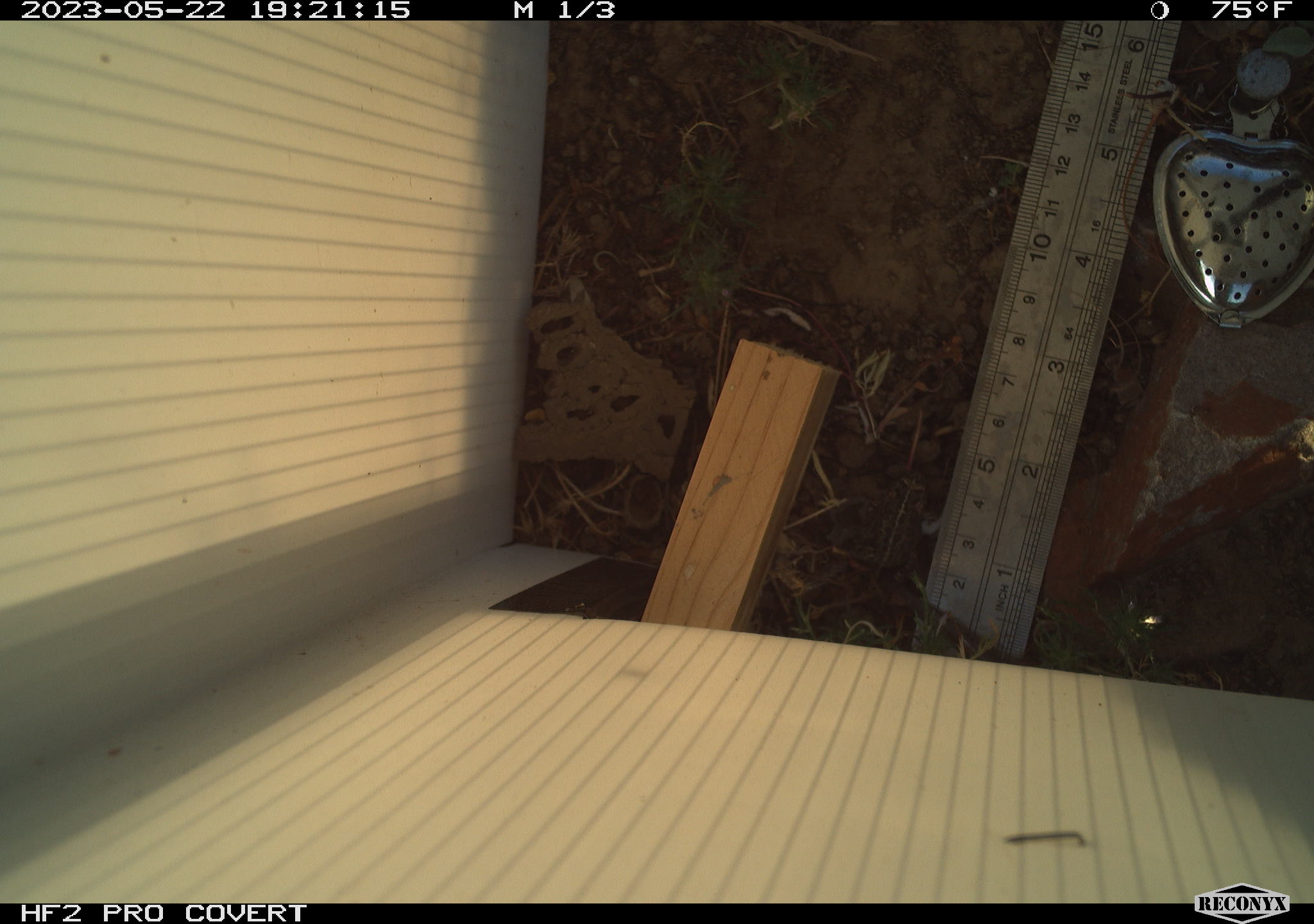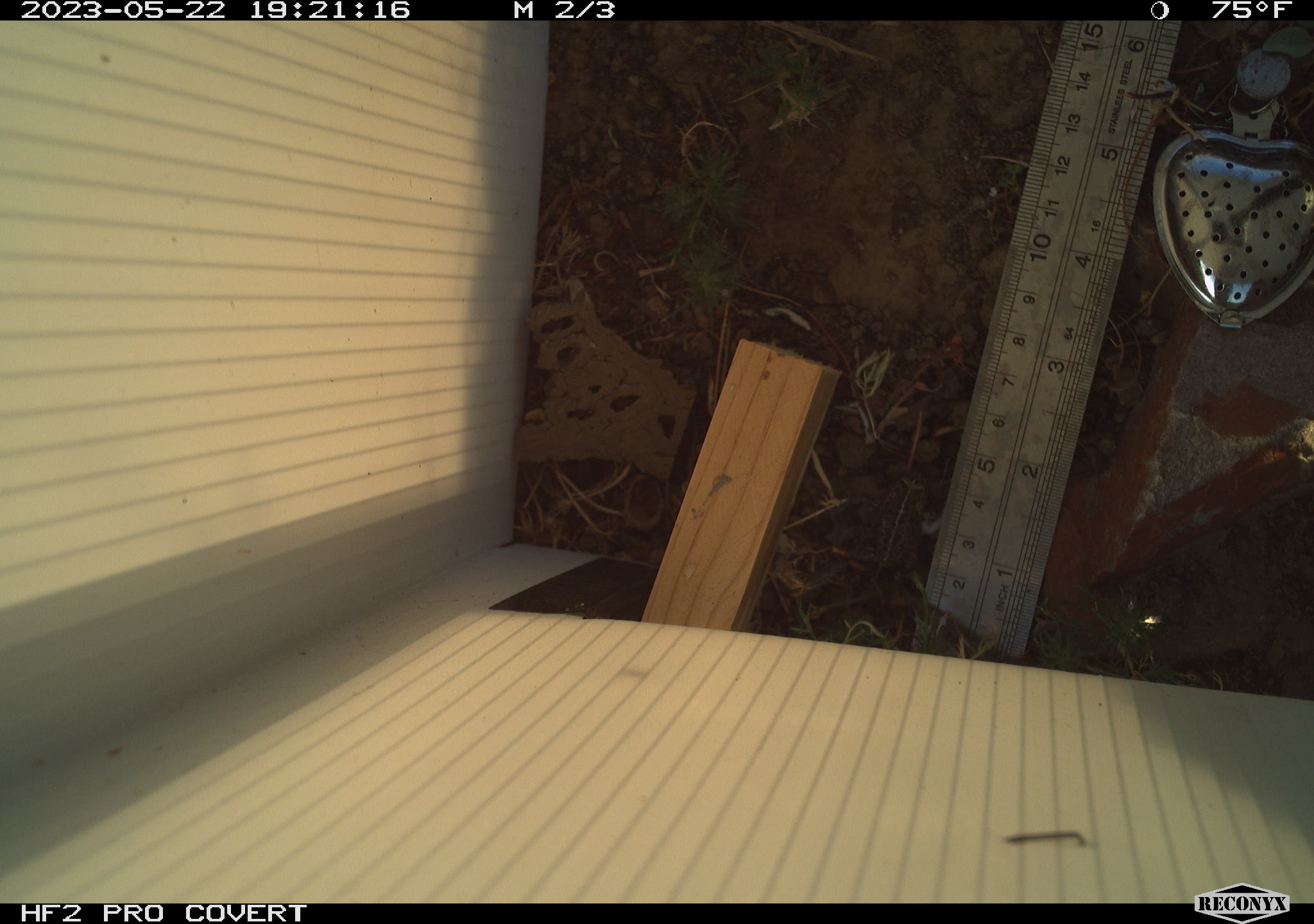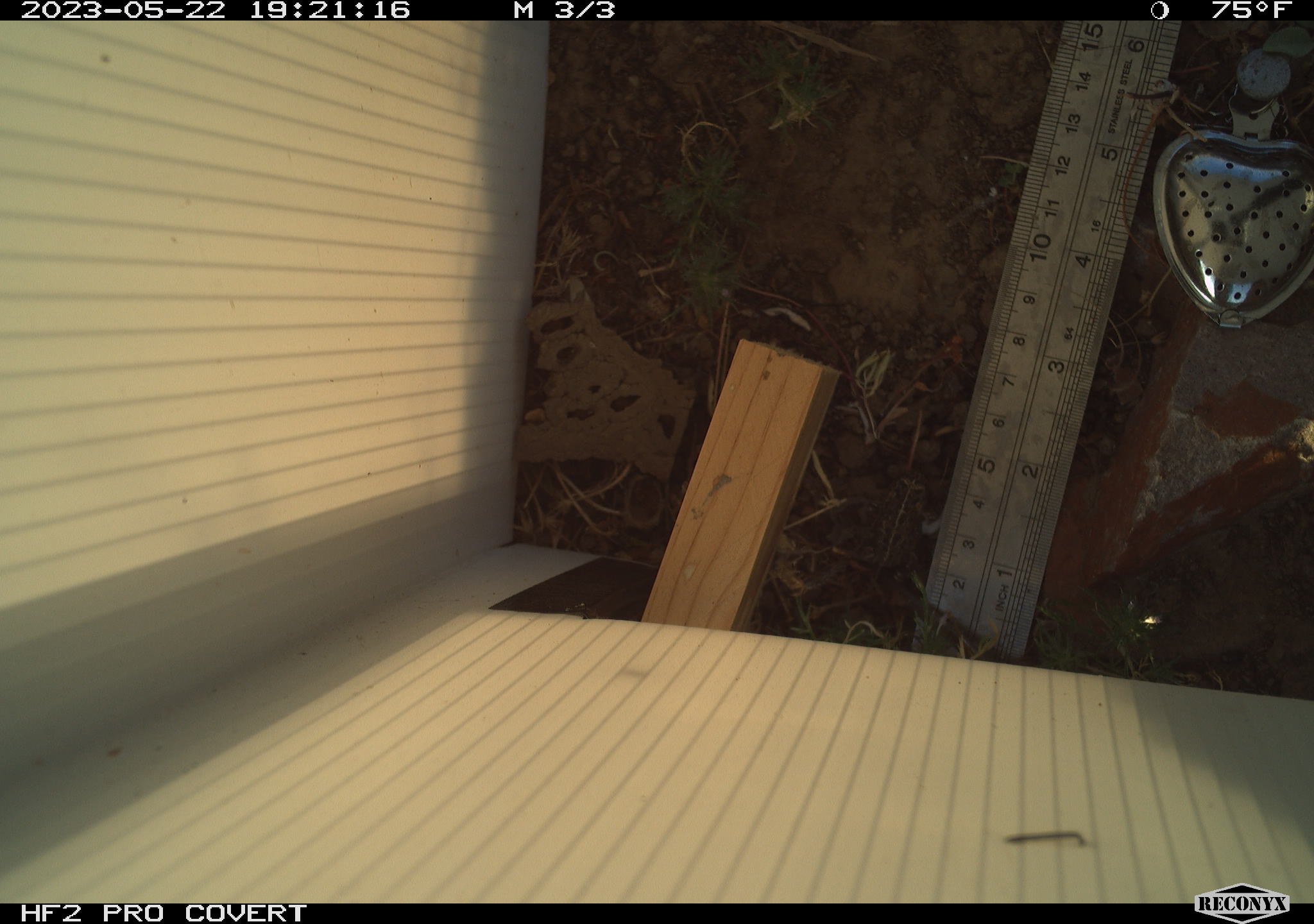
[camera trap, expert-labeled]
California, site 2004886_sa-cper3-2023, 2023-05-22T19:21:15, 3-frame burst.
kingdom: Animalia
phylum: Chordata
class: Amphibia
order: Anura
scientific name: Anura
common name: frogs